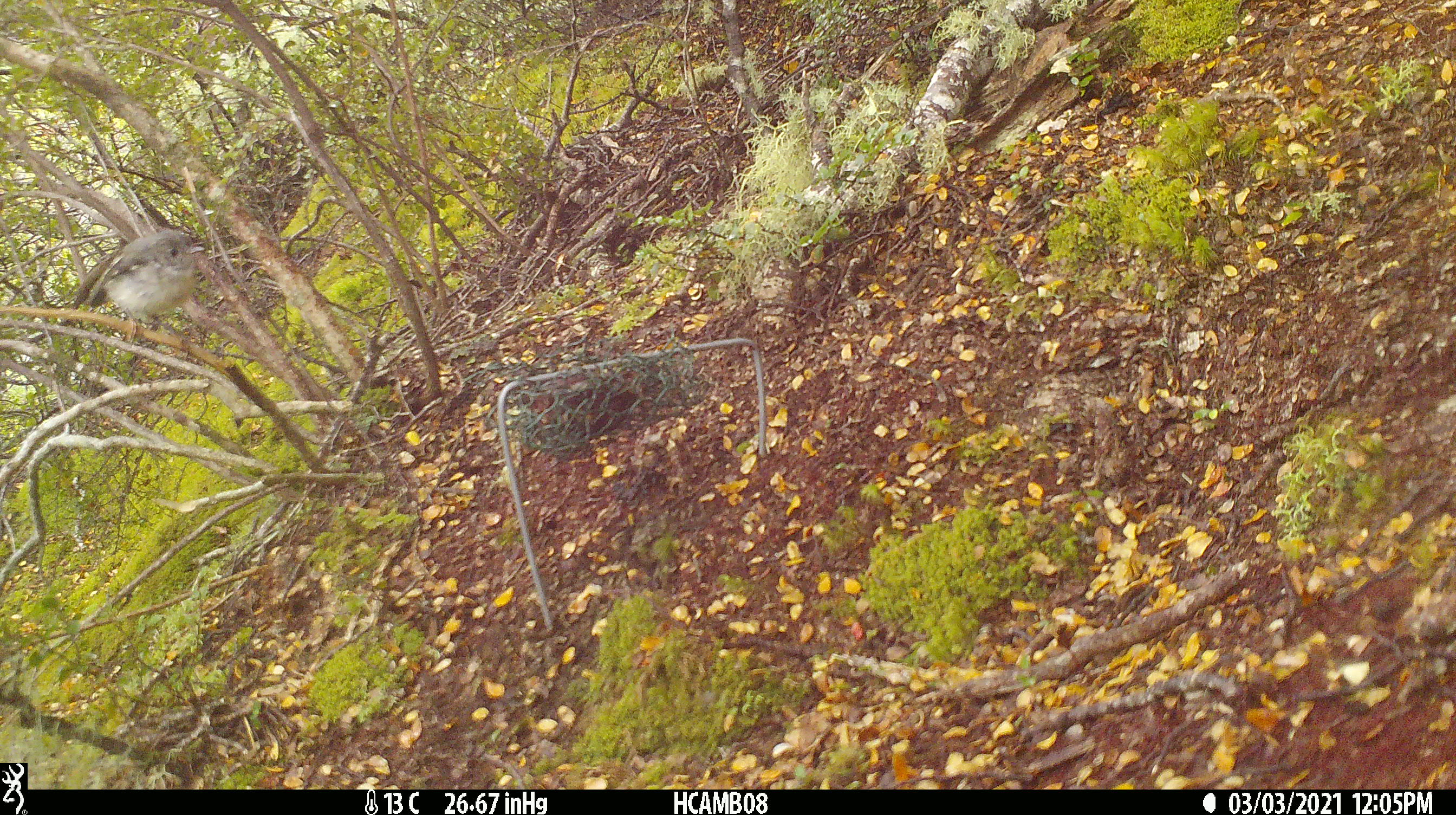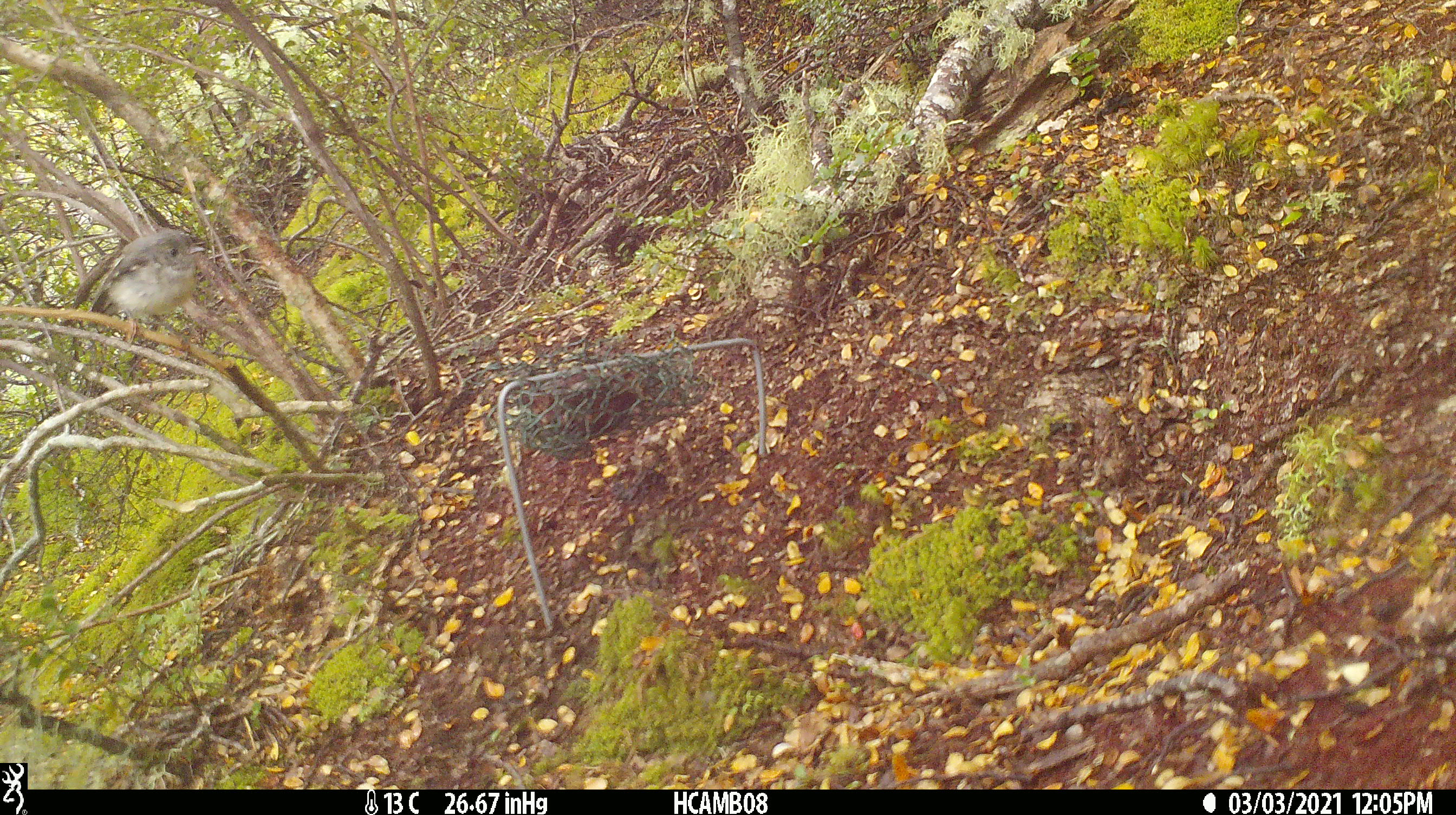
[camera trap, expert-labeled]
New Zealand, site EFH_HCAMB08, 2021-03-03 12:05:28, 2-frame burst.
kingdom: Animalia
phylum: Chordata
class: Aves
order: Passeriformes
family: Petroicidae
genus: Petroica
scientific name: Petroica macrocephala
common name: tomtit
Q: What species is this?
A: Tomtit (Petroica macrocephala).